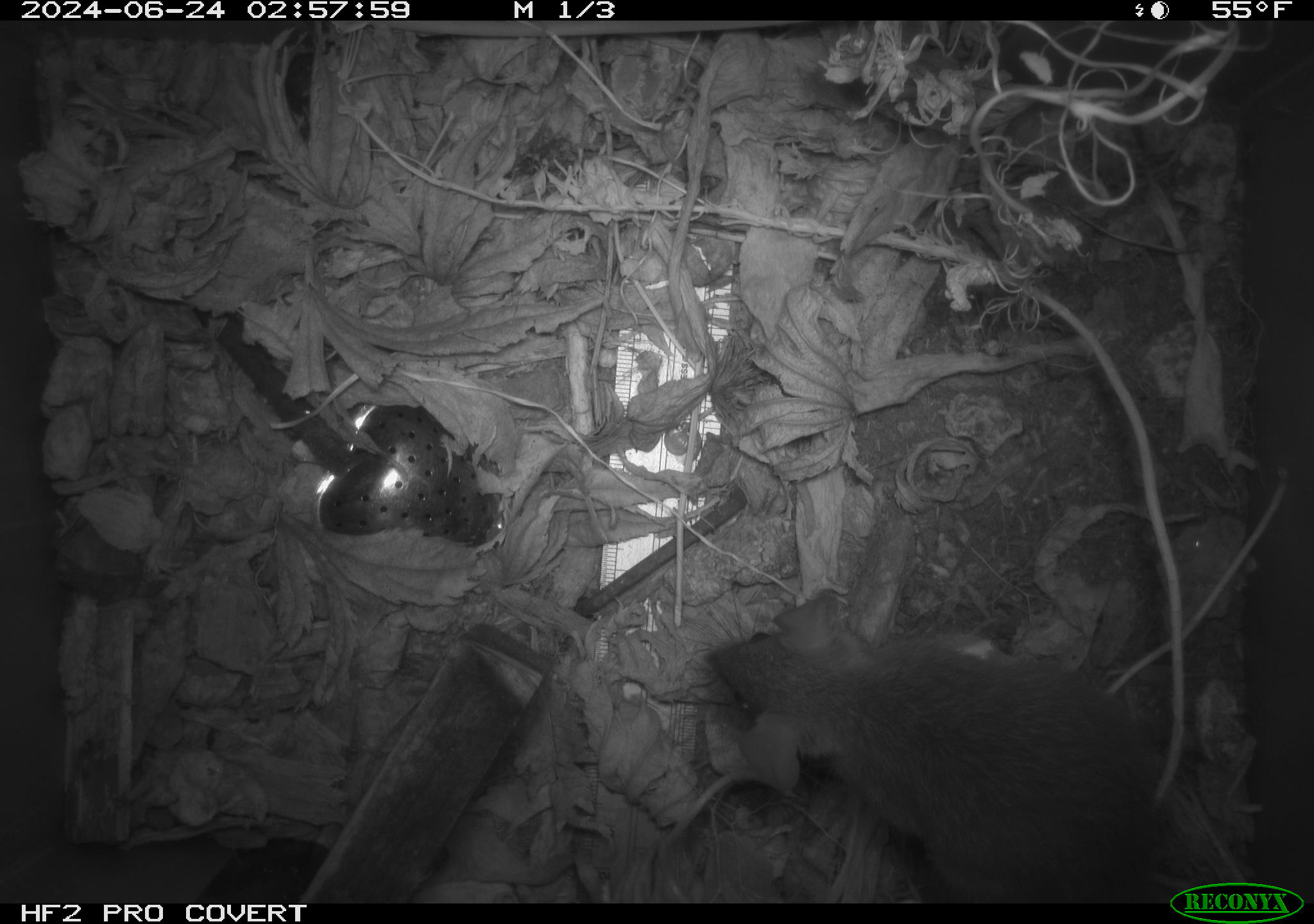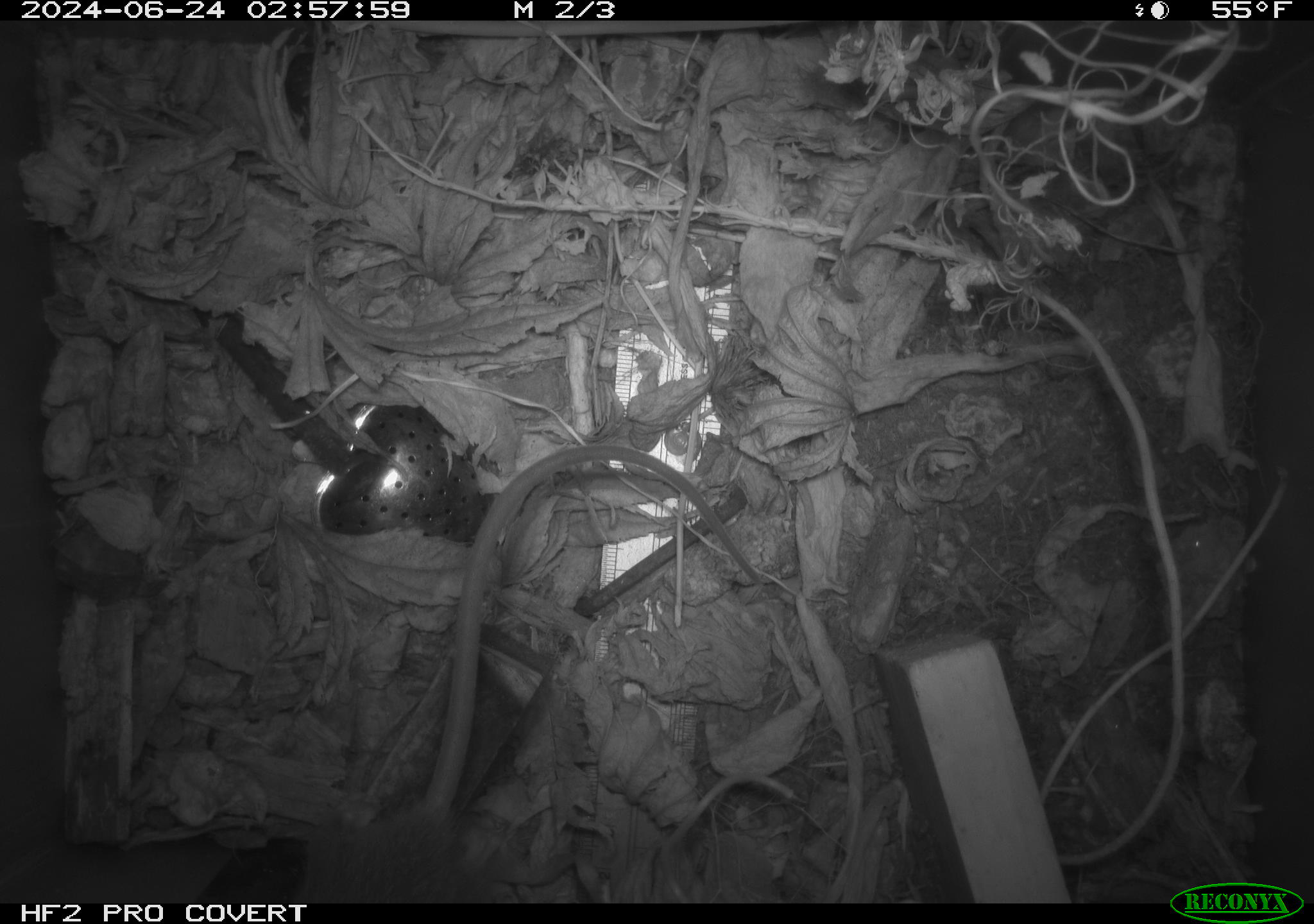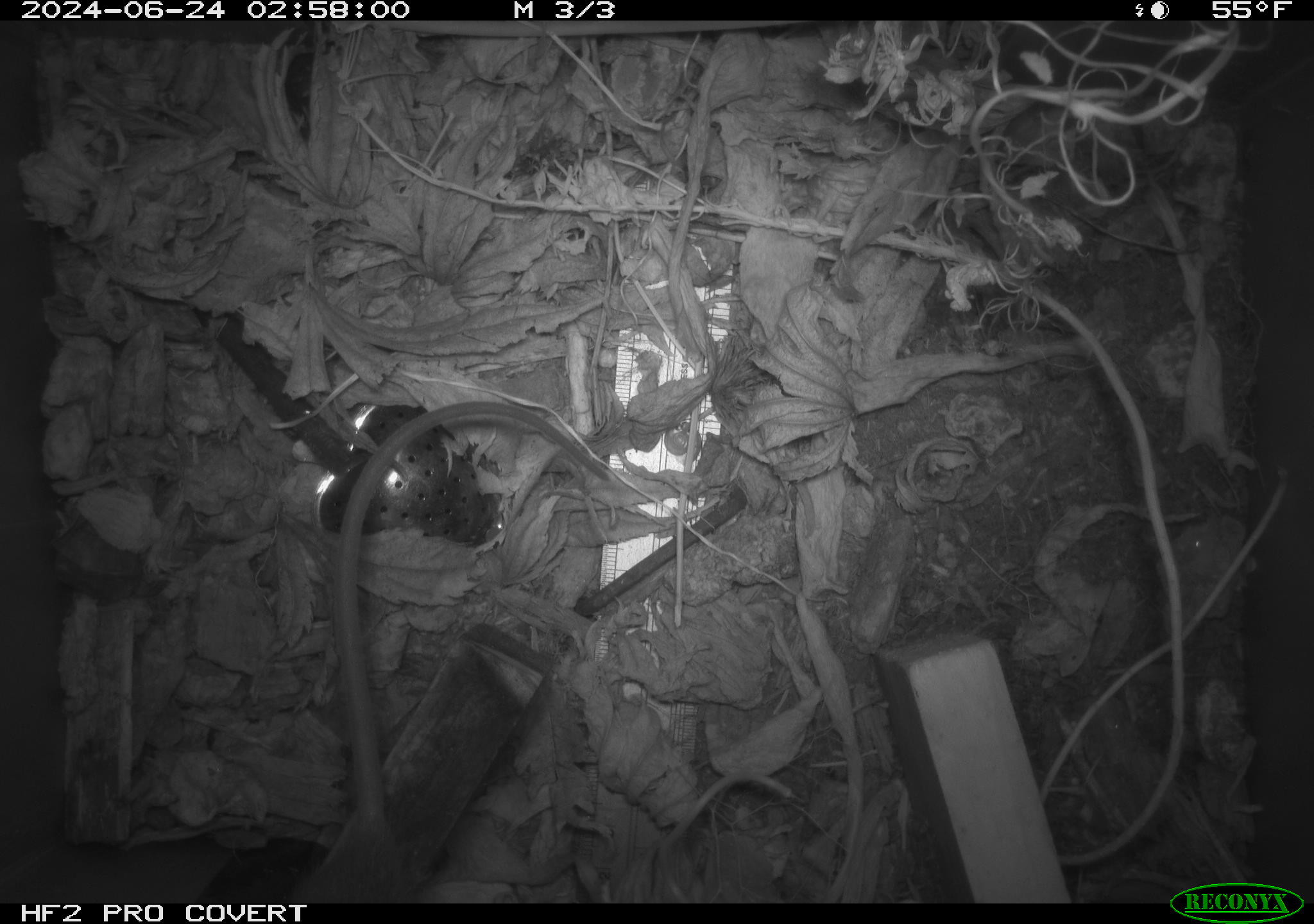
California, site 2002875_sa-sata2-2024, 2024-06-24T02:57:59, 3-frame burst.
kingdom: Animalia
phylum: Chordata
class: Mammalia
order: Rodentia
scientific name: Rodentia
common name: mouse species